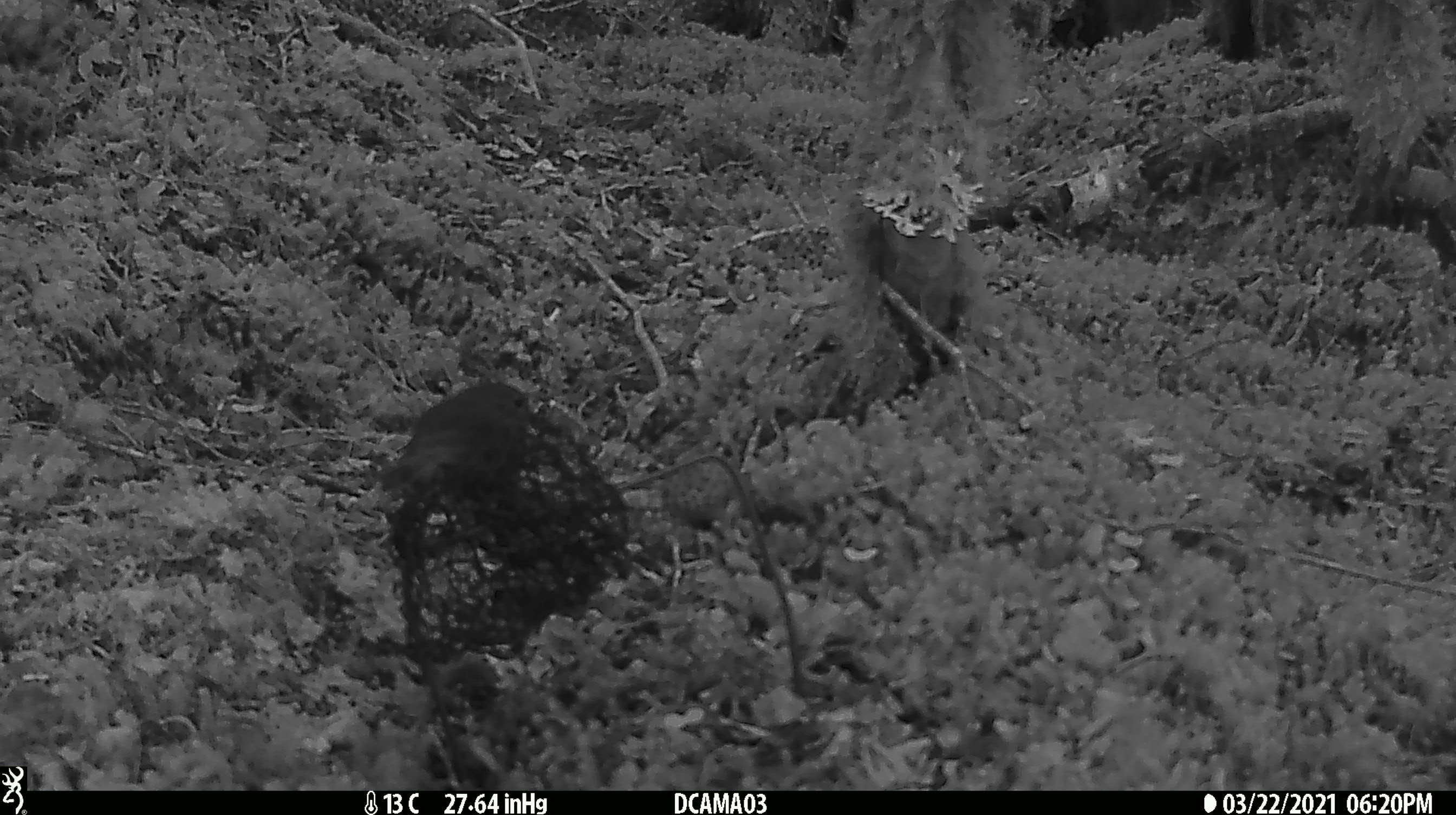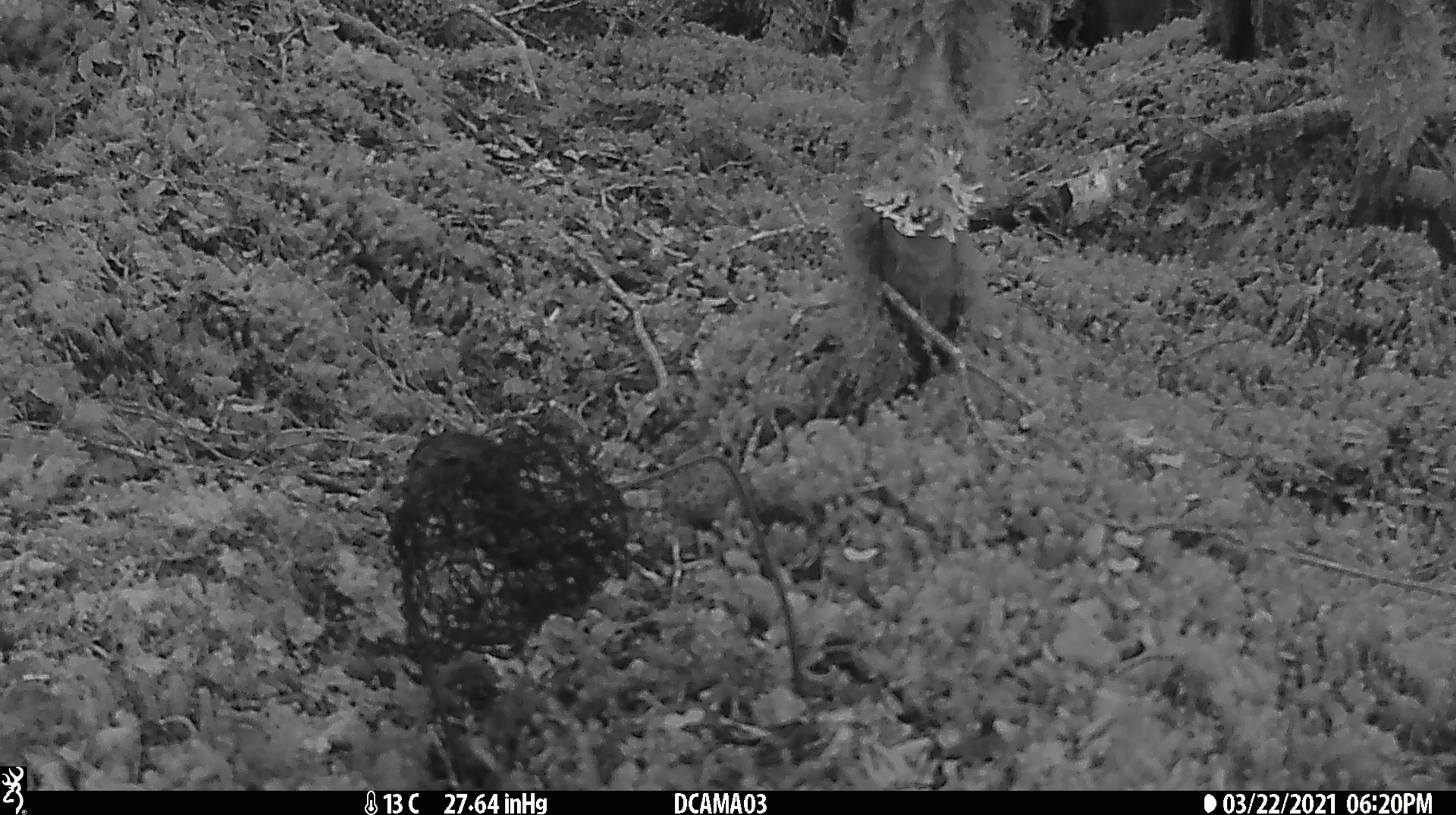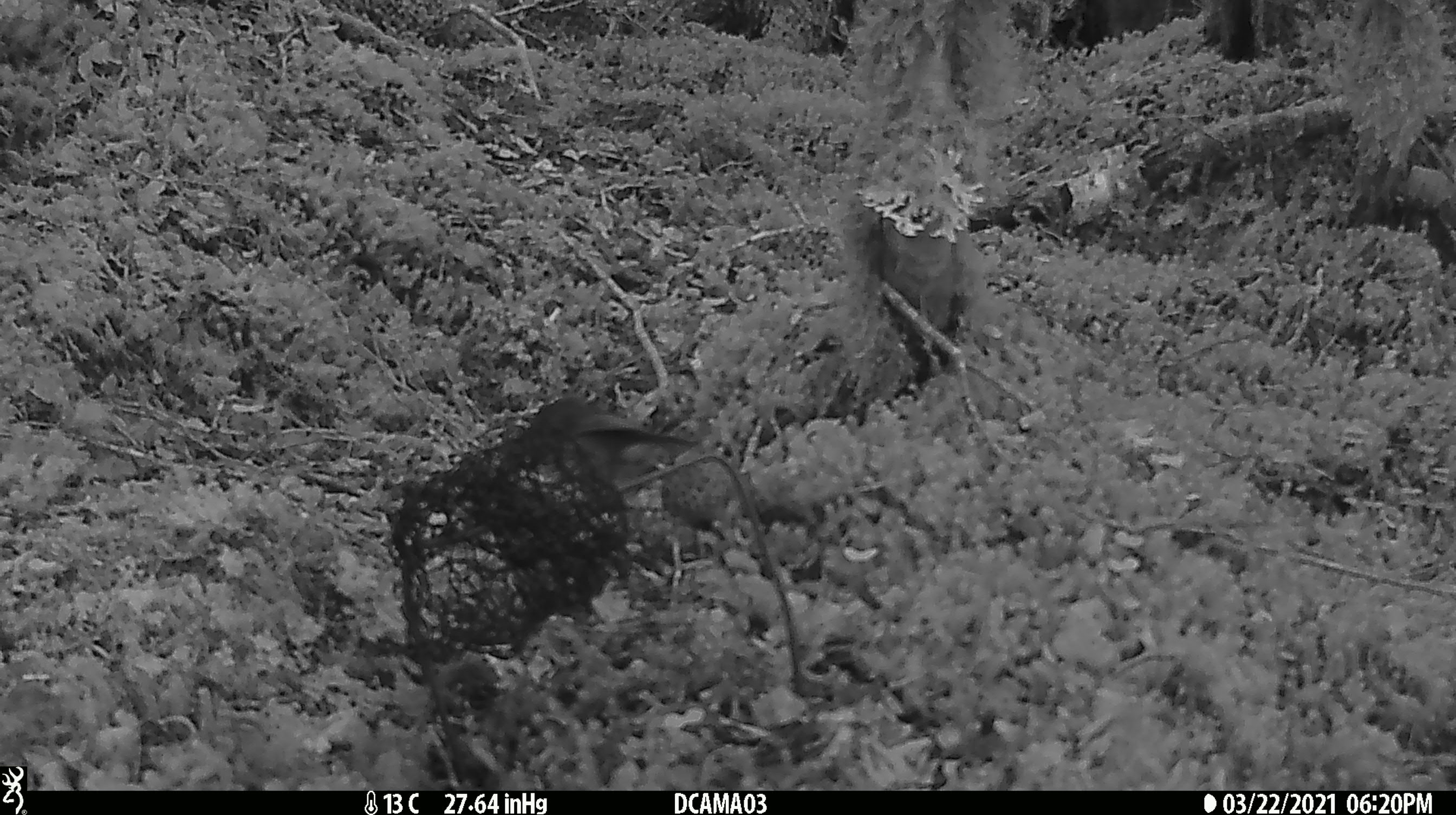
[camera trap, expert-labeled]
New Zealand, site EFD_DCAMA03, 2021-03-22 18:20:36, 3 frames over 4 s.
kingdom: Animalia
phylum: Chordata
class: Aves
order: Passeriformes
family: Petroicidae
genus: Petroica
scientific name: Petroica australis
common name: new zealand robin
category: robin